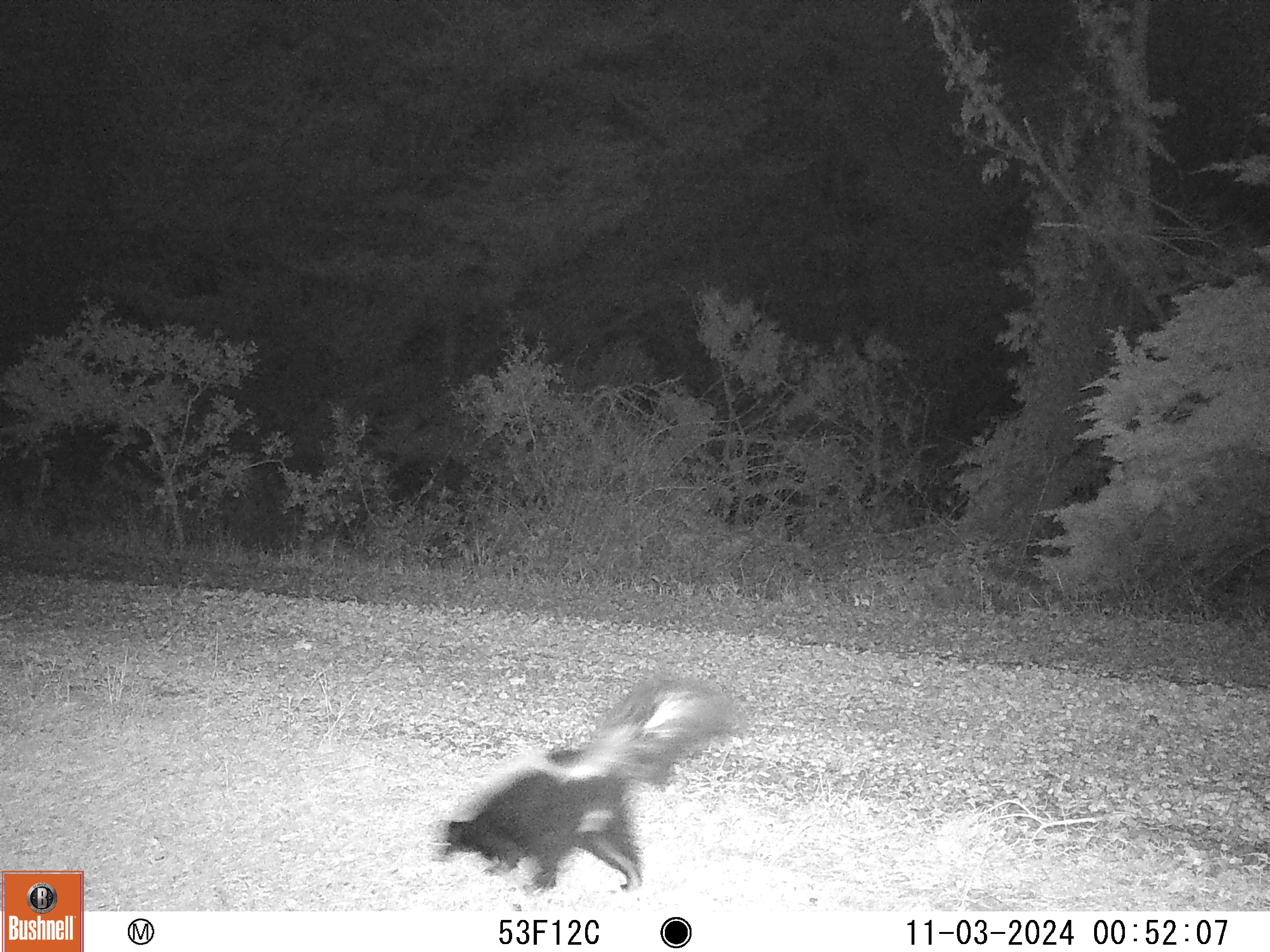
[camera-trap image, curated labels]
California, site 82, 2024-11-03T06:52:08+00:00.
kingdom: Animalia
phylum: Chordata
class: Mammalia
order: Carnivora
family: Mephitidae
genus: Mephitis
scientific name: Mephitis mephitis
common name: striped skunk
Striped skunk (Mephitis mephitis).